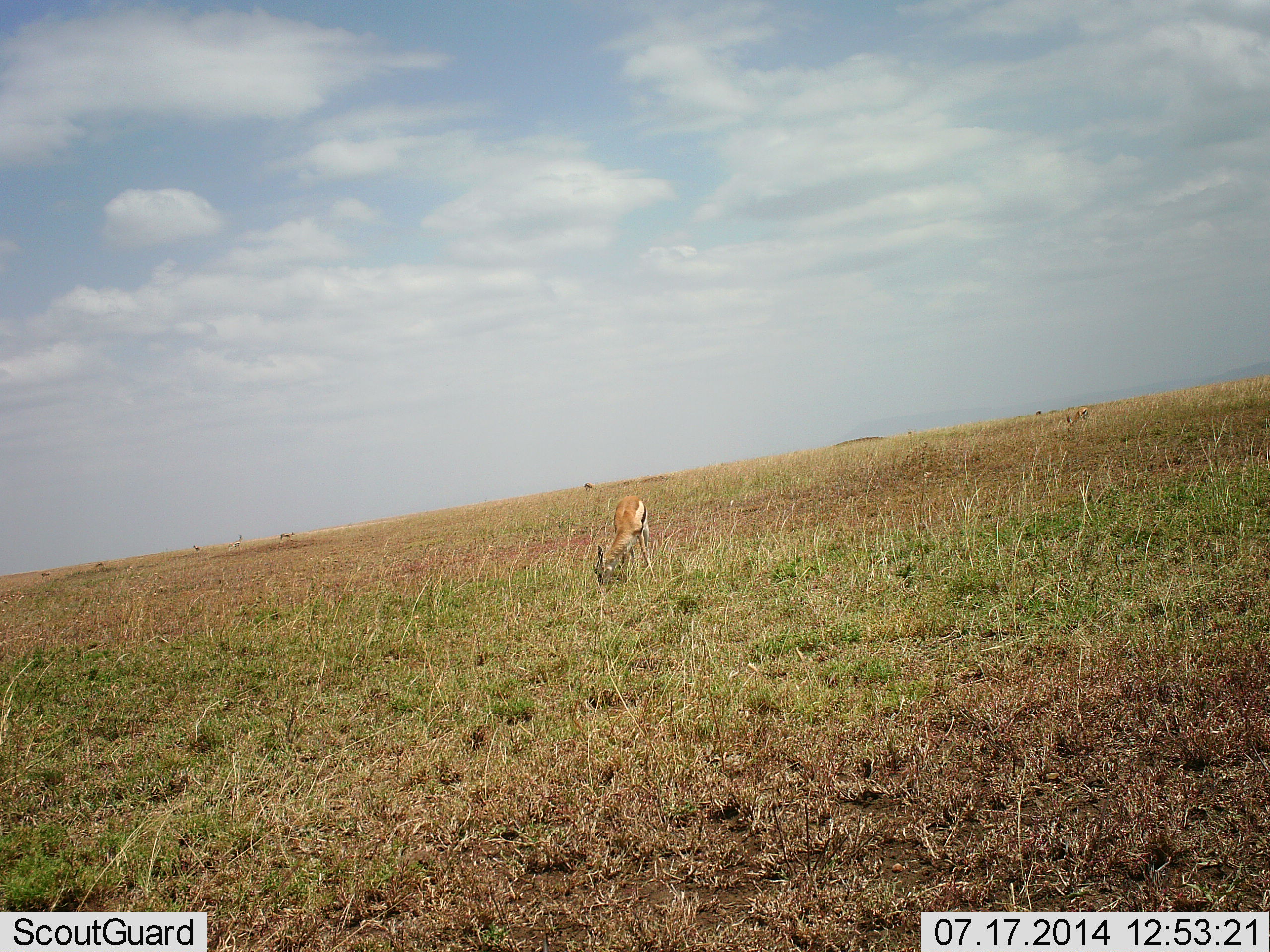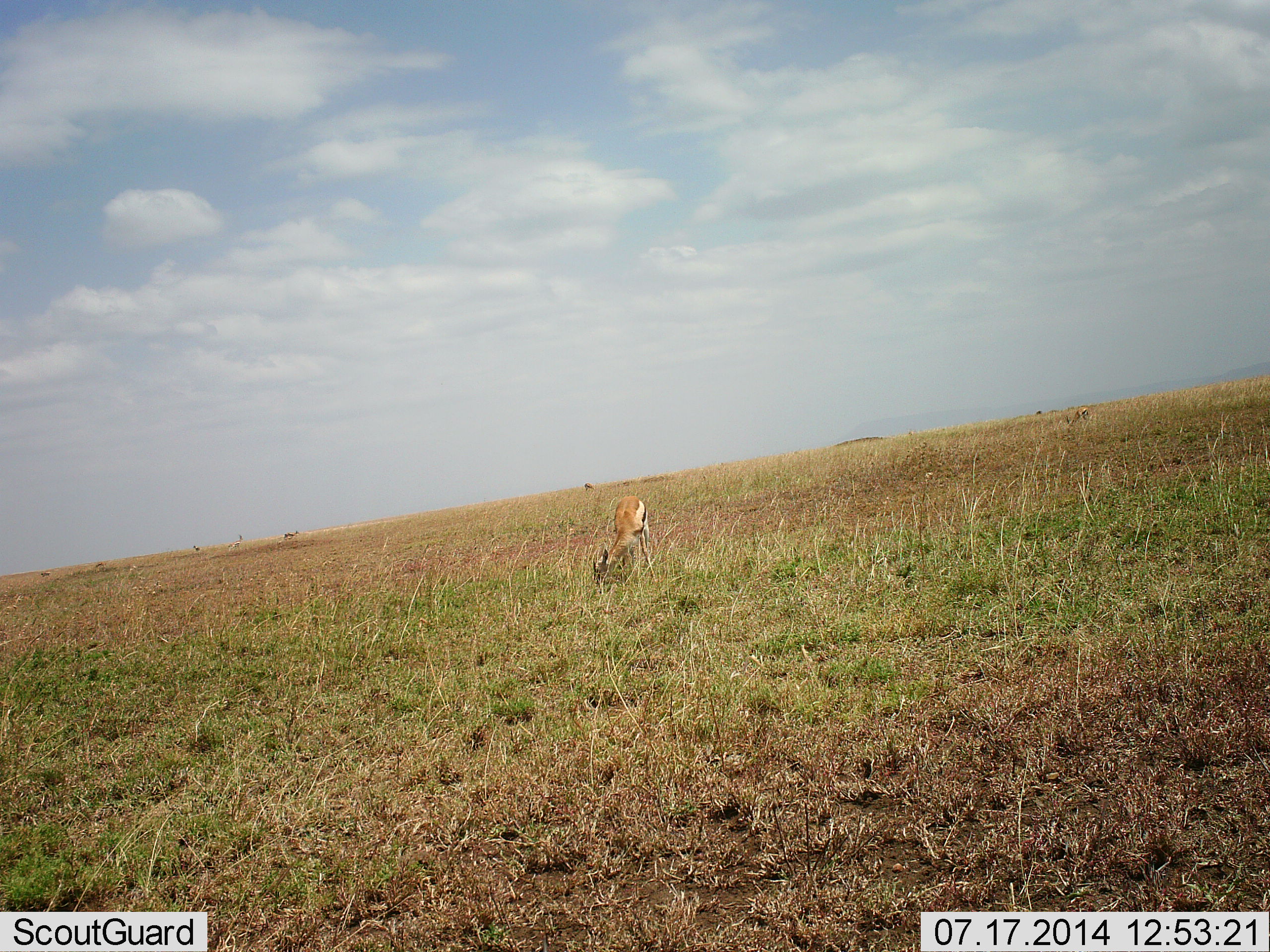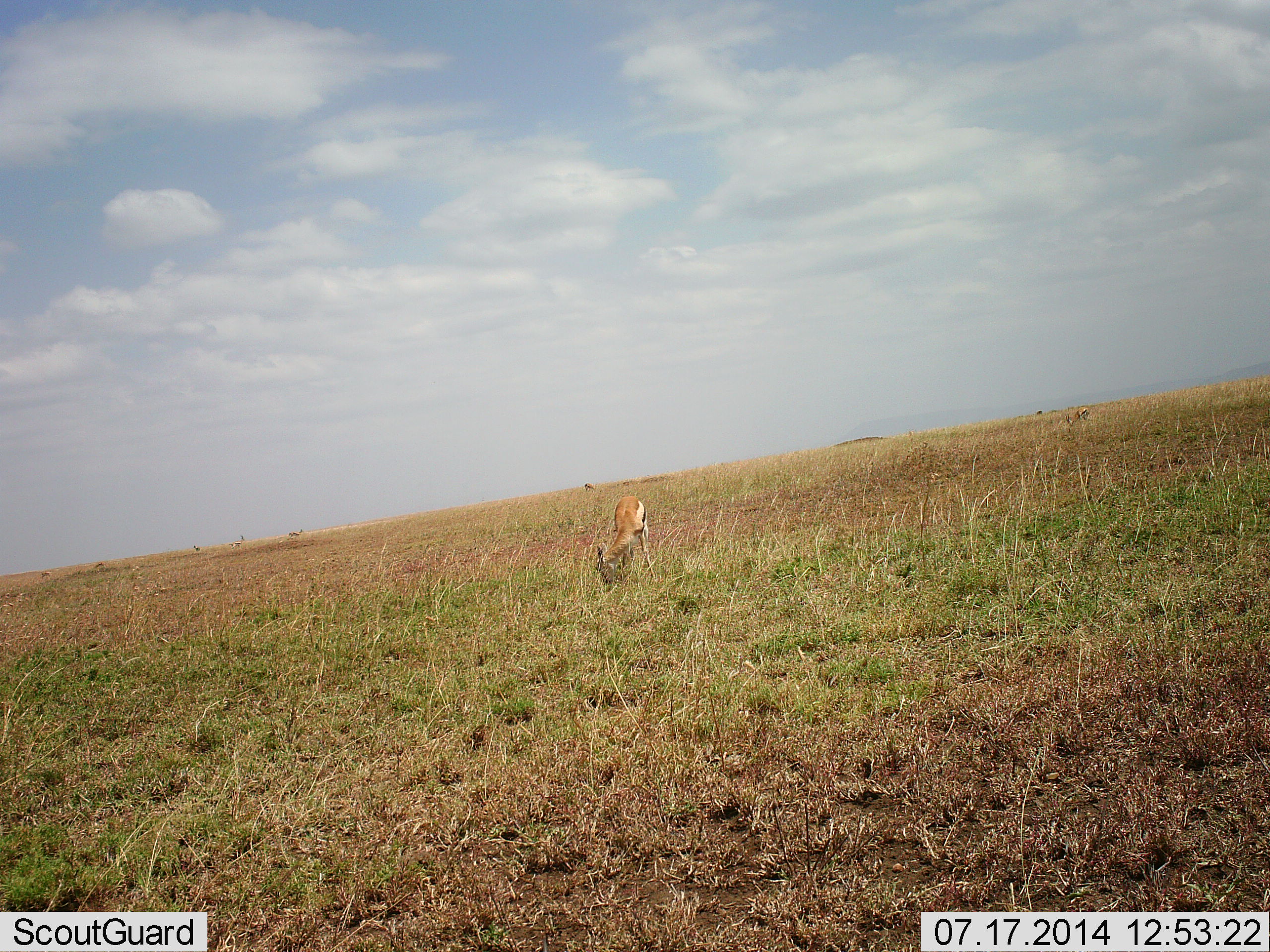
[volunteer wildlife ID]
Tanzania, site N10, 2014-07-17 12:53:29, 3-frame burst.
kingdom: Animalia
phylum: Chordata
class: Mammalia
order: Artiodactyla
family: Bovidae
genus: Eudorcas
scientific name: Eudorcas thomsonii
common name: thomson's gazelle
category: gazellethomsons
Gazellethomsons (thomson's gazelle) (Eudorcas thomsonii), count 1. Behavior (volunteer vote fractions): standing 20%, resting 0%, moving 20%, interacting 0%. Young present (vote fraction): 0%. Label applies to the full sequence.